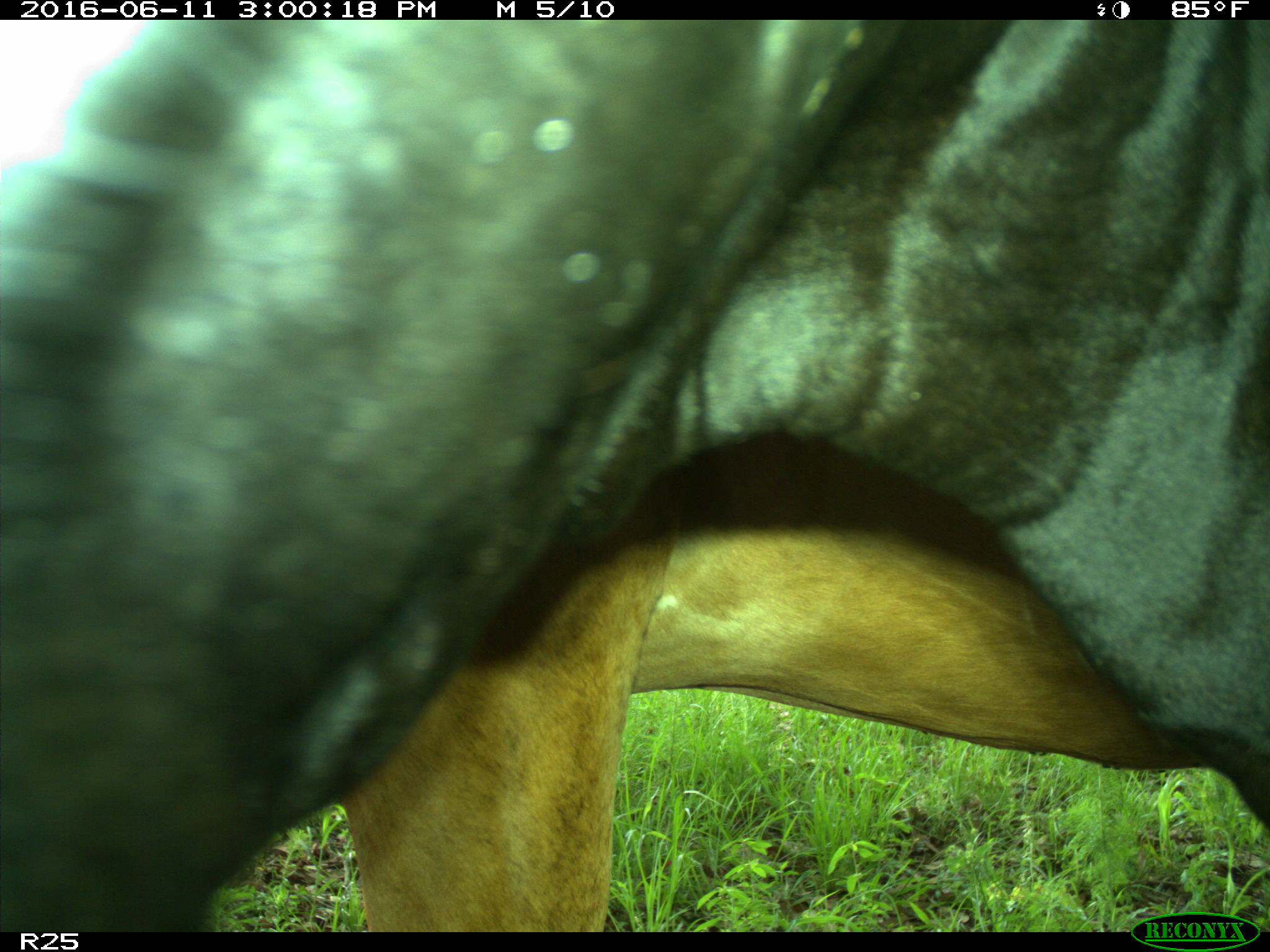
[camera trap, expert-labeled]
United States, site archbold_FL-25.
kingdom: Animalia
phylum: Chordata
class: Mammalia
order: Artiodactyla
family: Bovidae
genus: Bos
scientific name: Bos taurus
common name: domestic cow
Bos taurus (domestic cow).